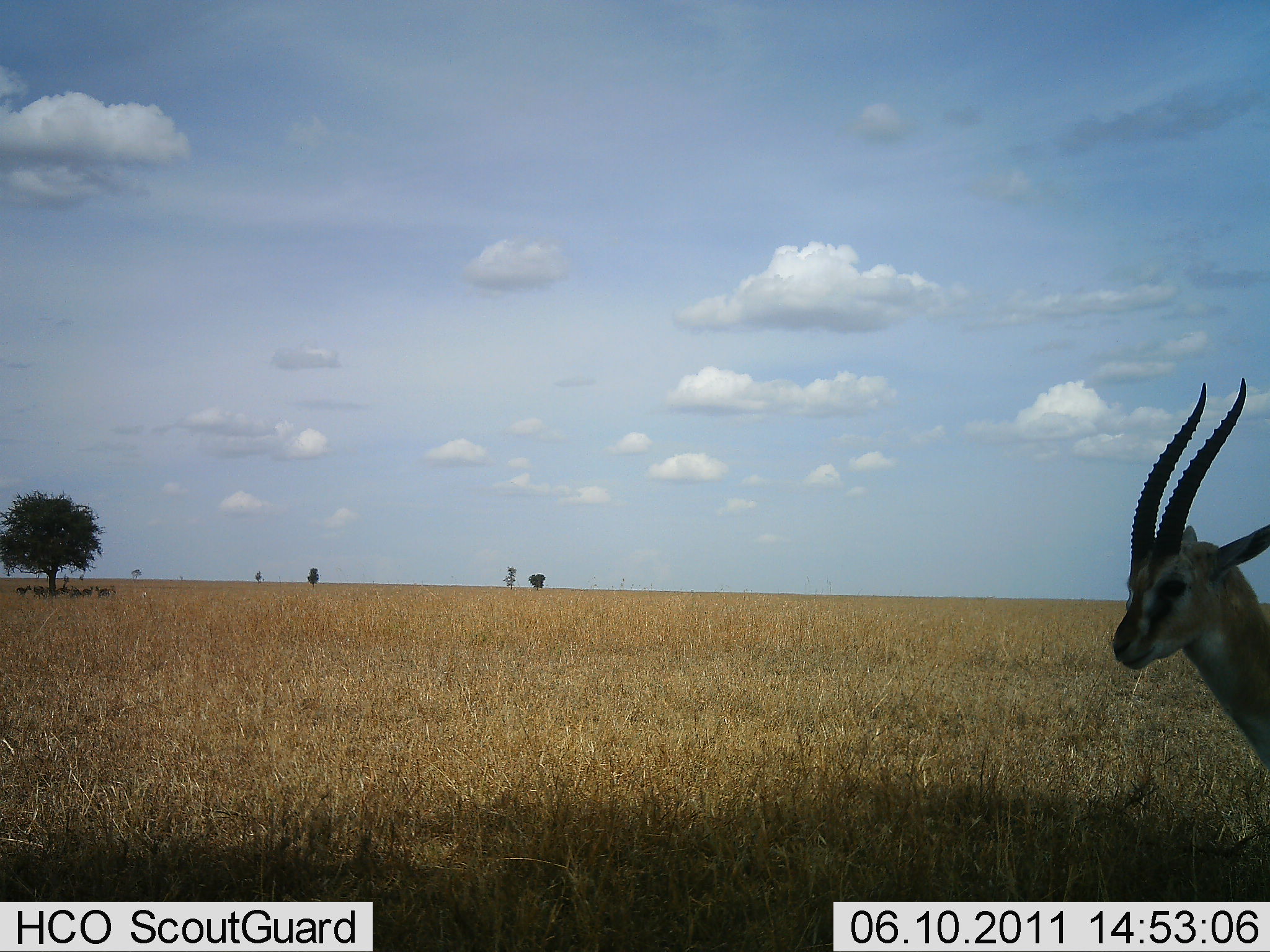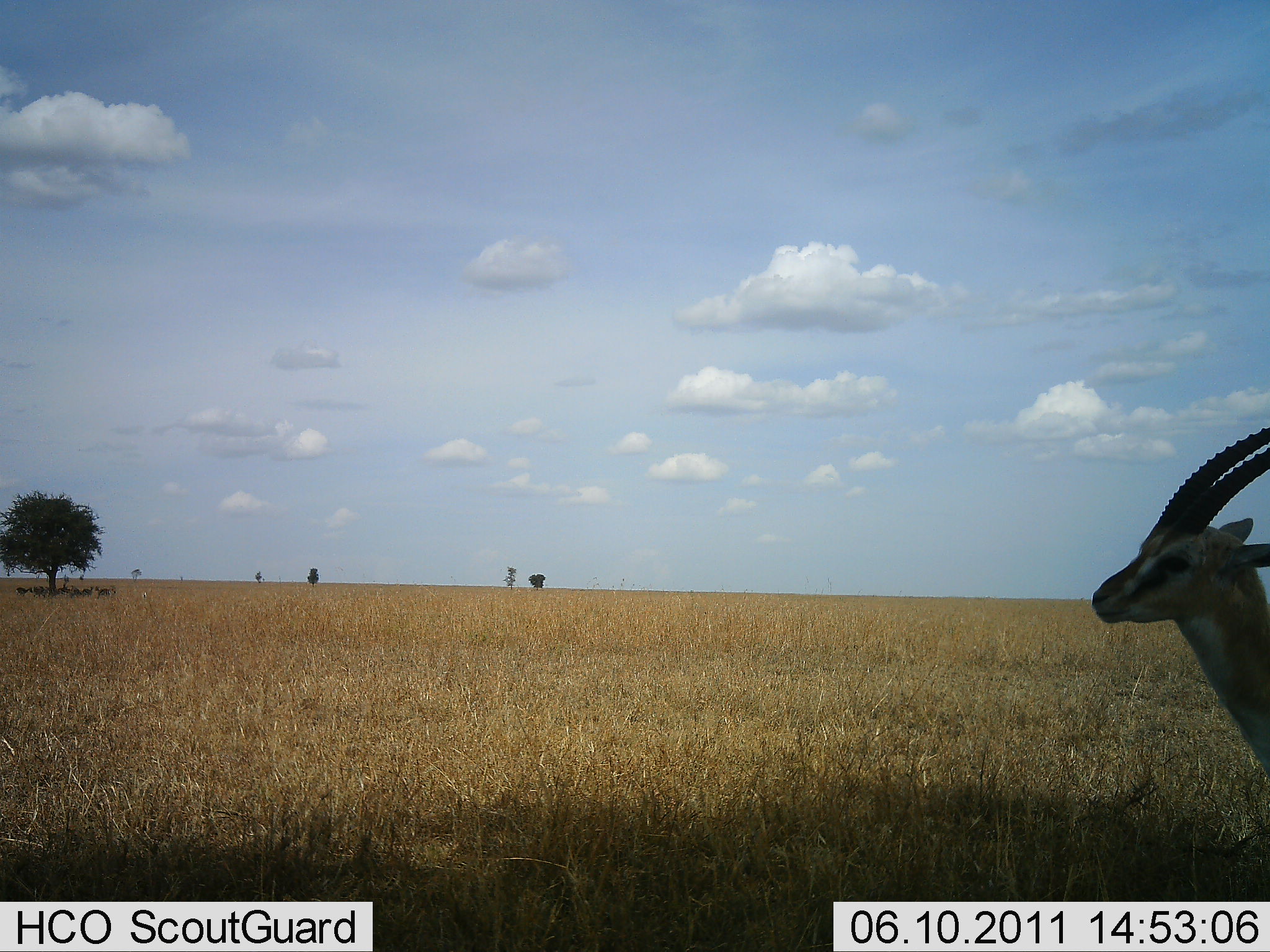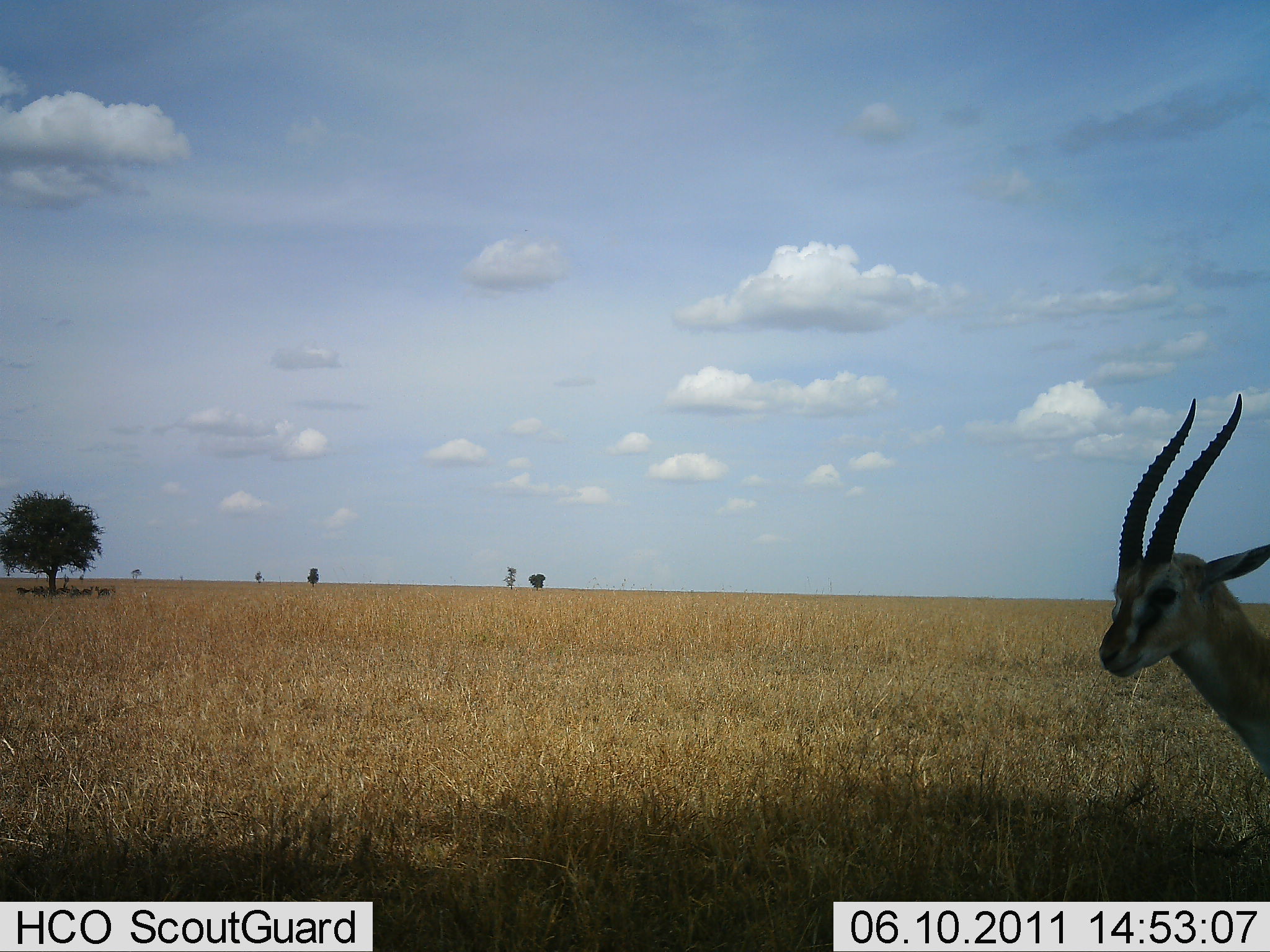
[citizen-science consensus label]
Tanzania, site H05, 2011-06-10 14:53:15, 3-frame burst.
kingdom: Animalia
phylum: Chordata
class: Mammalia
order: Artiodactyla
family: Bovidae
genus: Eudorcas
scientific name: Eudorcas thomsonii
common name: thomson's gazelle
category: gazellethomsons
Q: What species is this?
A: Gazellethomsons (thomson's gazelle) (Eudorcas thomsonii).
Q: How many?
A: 1.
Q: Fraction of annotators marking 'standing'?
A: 100%.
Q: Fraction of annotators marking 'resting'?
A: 9%.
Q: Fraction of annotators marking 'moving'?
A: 0%.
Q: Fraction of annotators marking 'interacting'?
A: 0%.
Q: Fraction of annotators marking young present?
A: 0%.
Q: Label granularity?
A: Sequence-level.